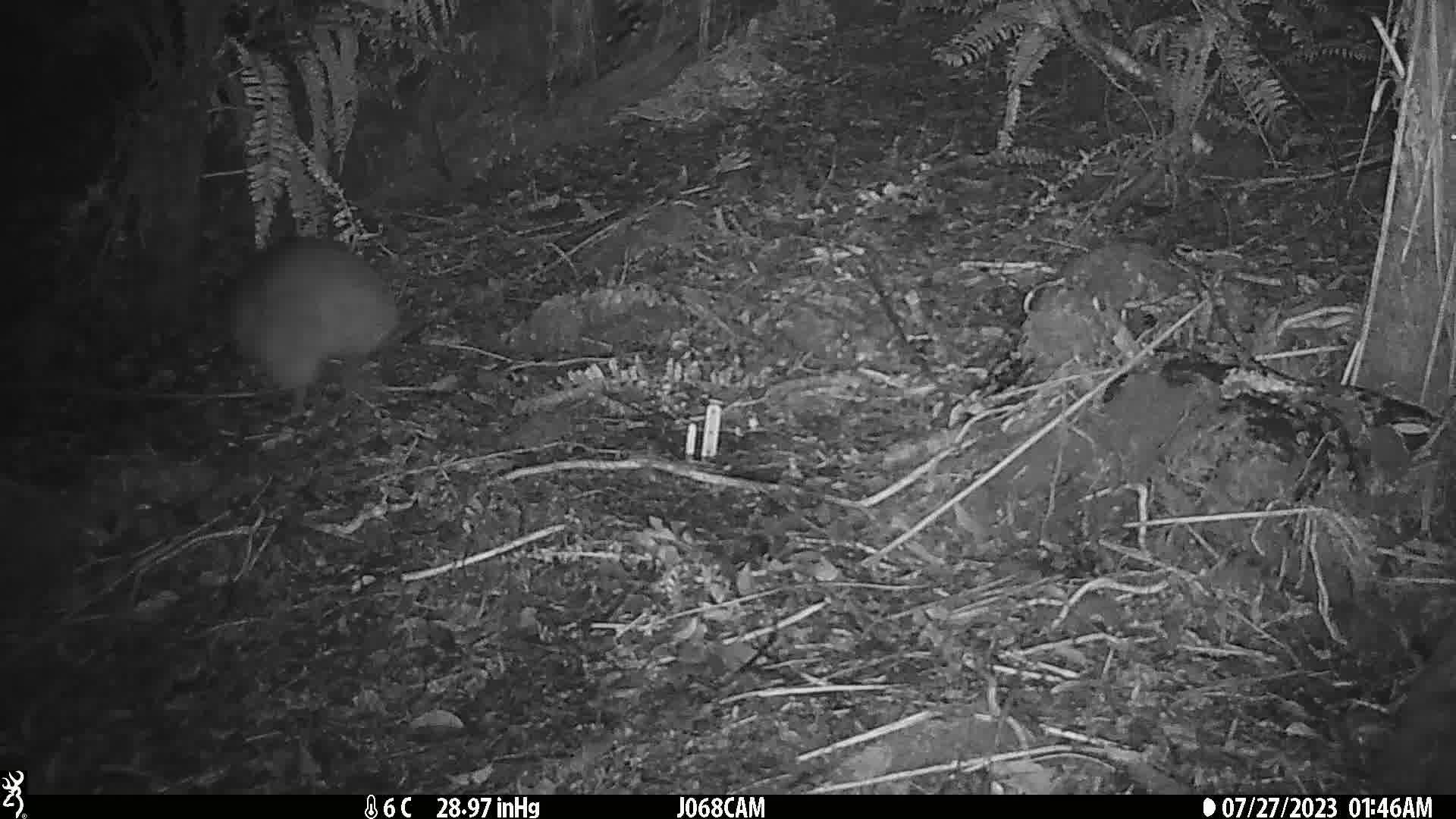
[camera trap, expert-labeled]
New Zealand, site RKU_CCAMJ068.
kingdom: Animalia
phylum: Chordata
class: Aves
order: Apterygiformes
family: Apterygidae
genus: Apteryx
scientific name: Apteryx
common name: kiwi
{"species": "kiwi (Apteryx)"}